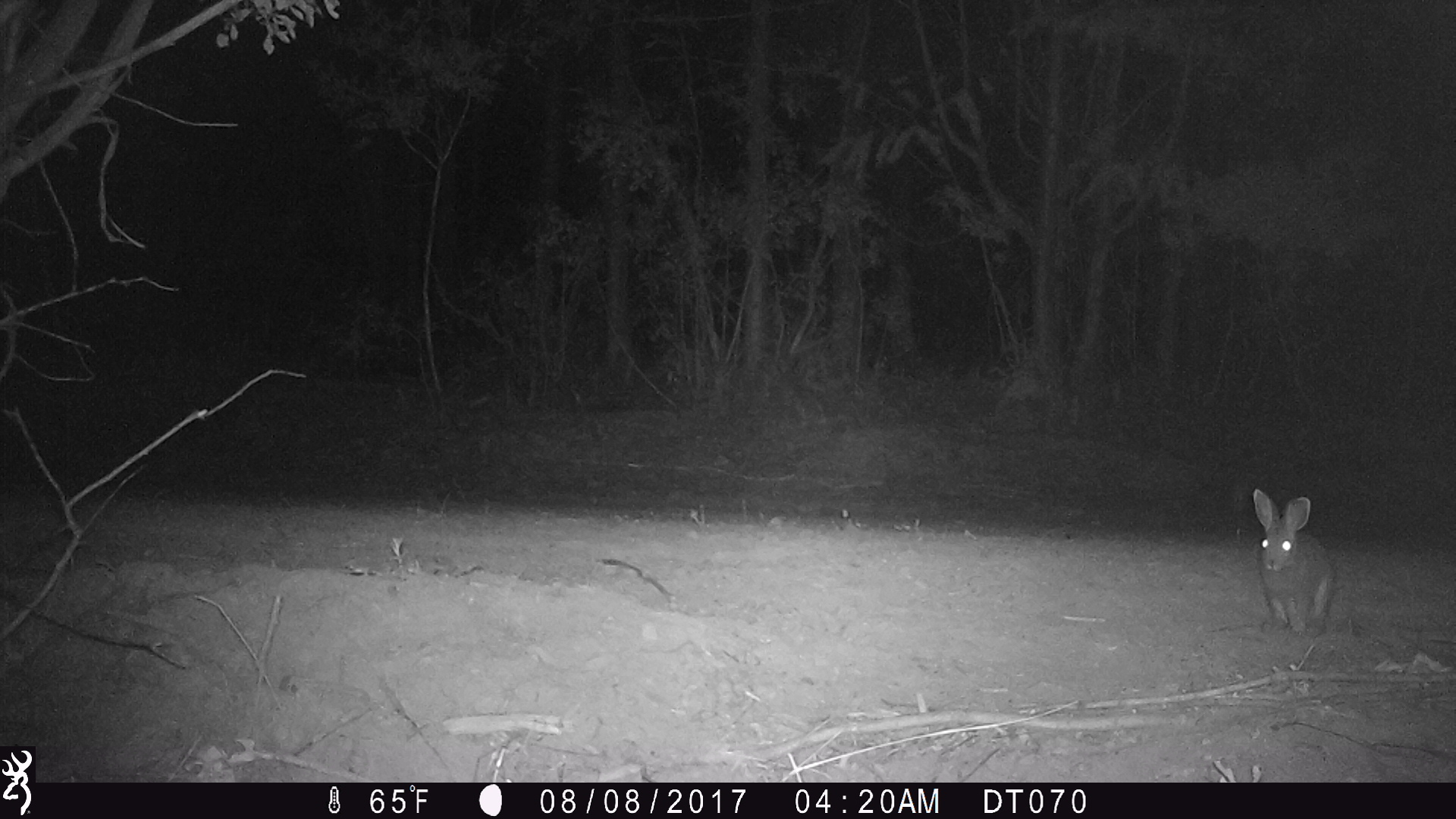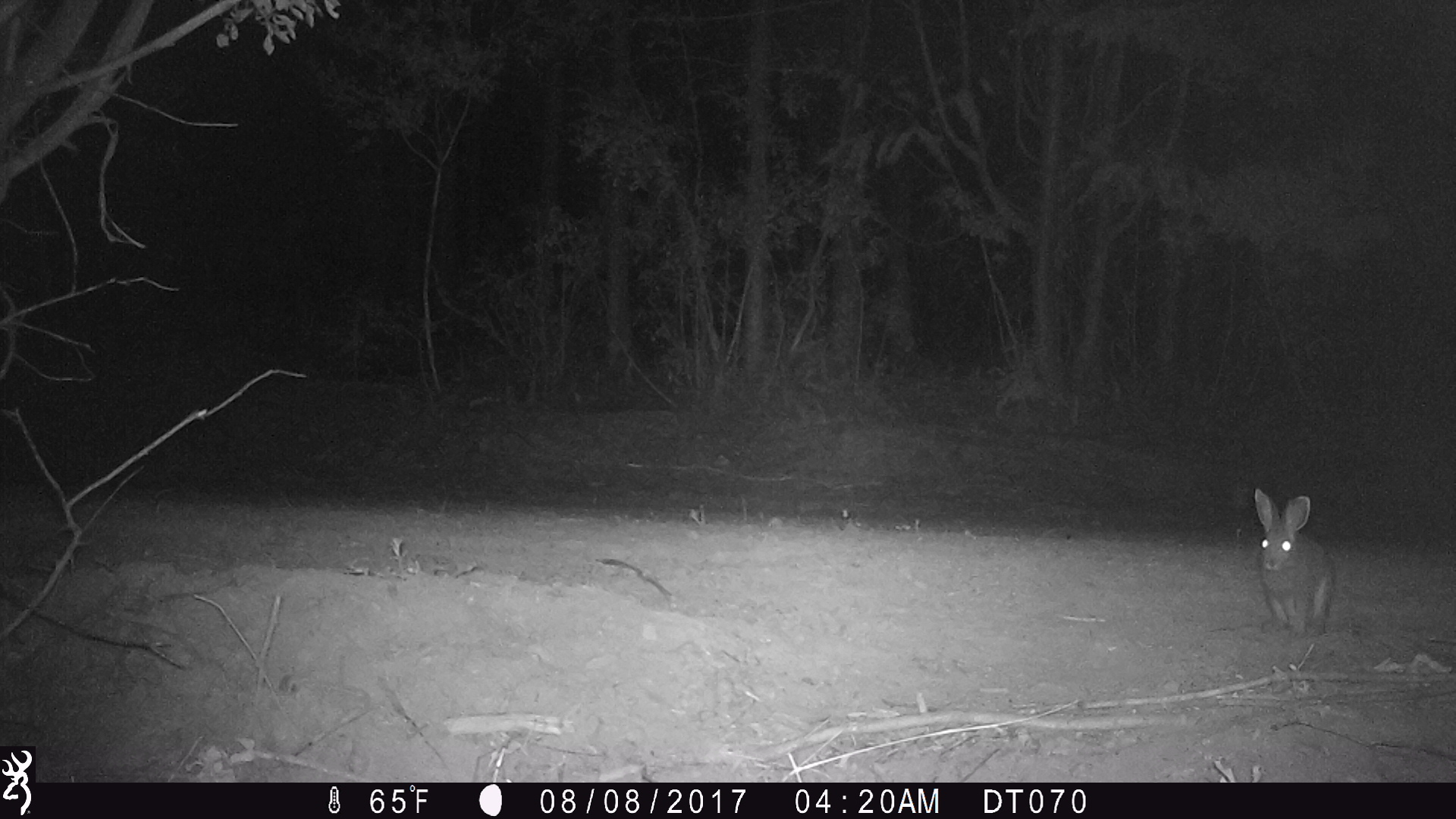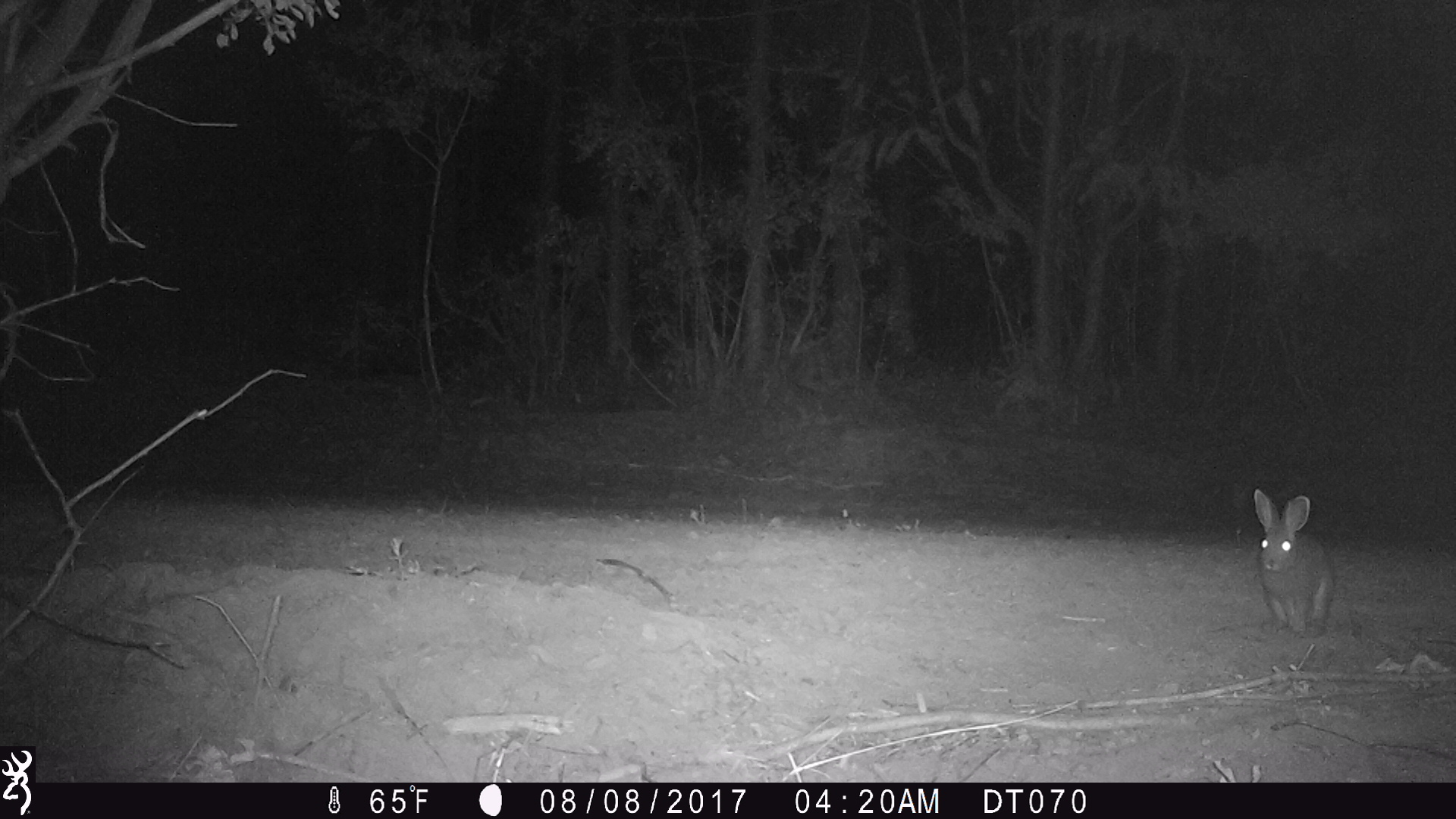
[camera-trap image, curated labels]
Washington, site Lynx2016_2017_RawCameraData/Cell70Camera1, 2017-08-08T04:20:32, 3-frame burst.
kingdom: Animalia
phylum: Chordata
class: Mammalia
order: Lagomorpha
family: Leporidae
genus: Lepus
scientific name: Lepus americanus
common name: snowshoe hare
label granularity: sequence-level